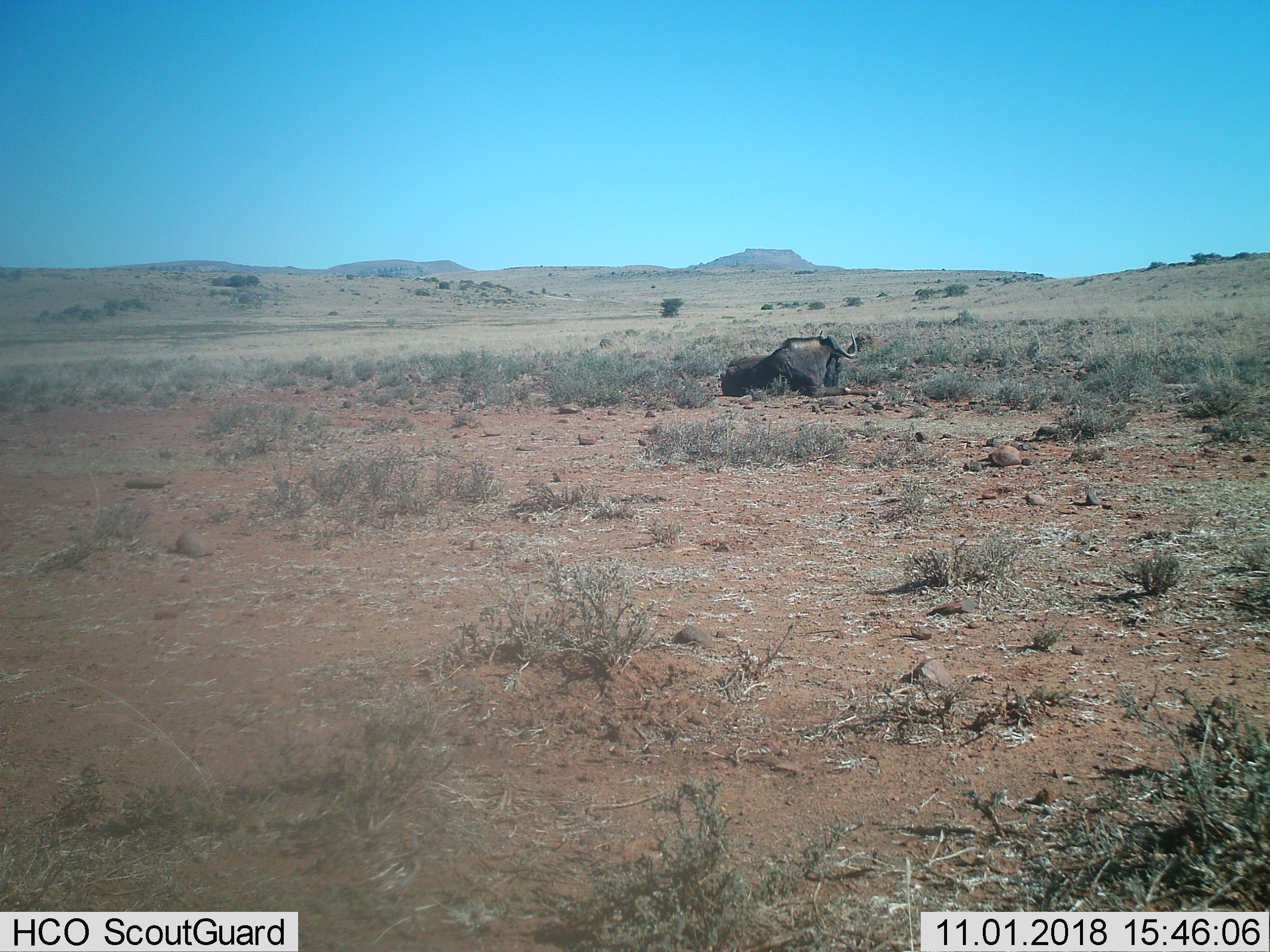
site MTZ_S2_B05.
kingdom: Animalia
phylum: Chordata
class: Mammalia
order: Artiodactyla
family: Bovidae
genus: Connochaetes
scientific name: Connochaetes gnou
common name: black wildebeest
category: wildebeestblack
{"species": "wildebeestblack (black wildebeest) (Connochaetes gnou)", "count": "1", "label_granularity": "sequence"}